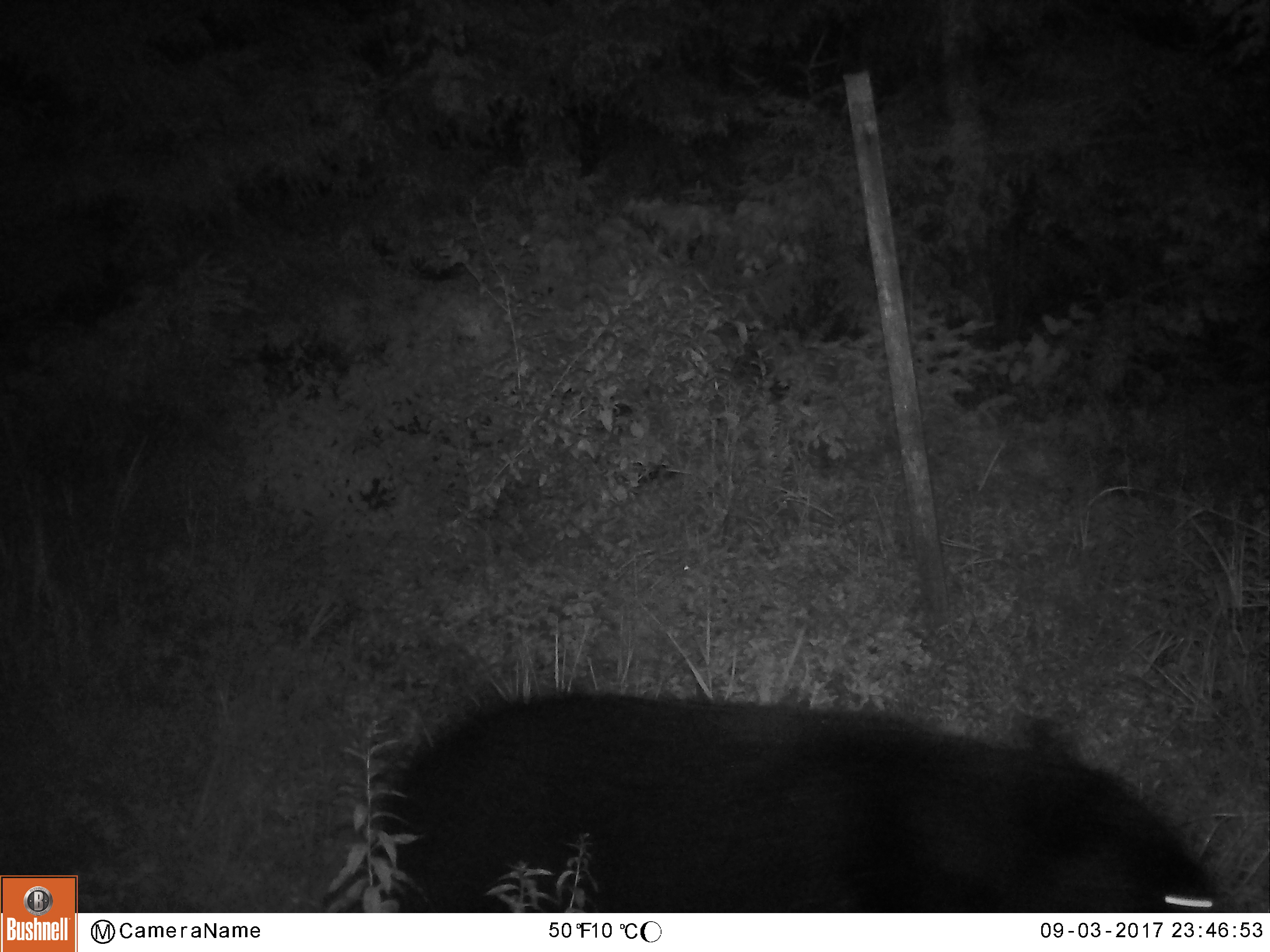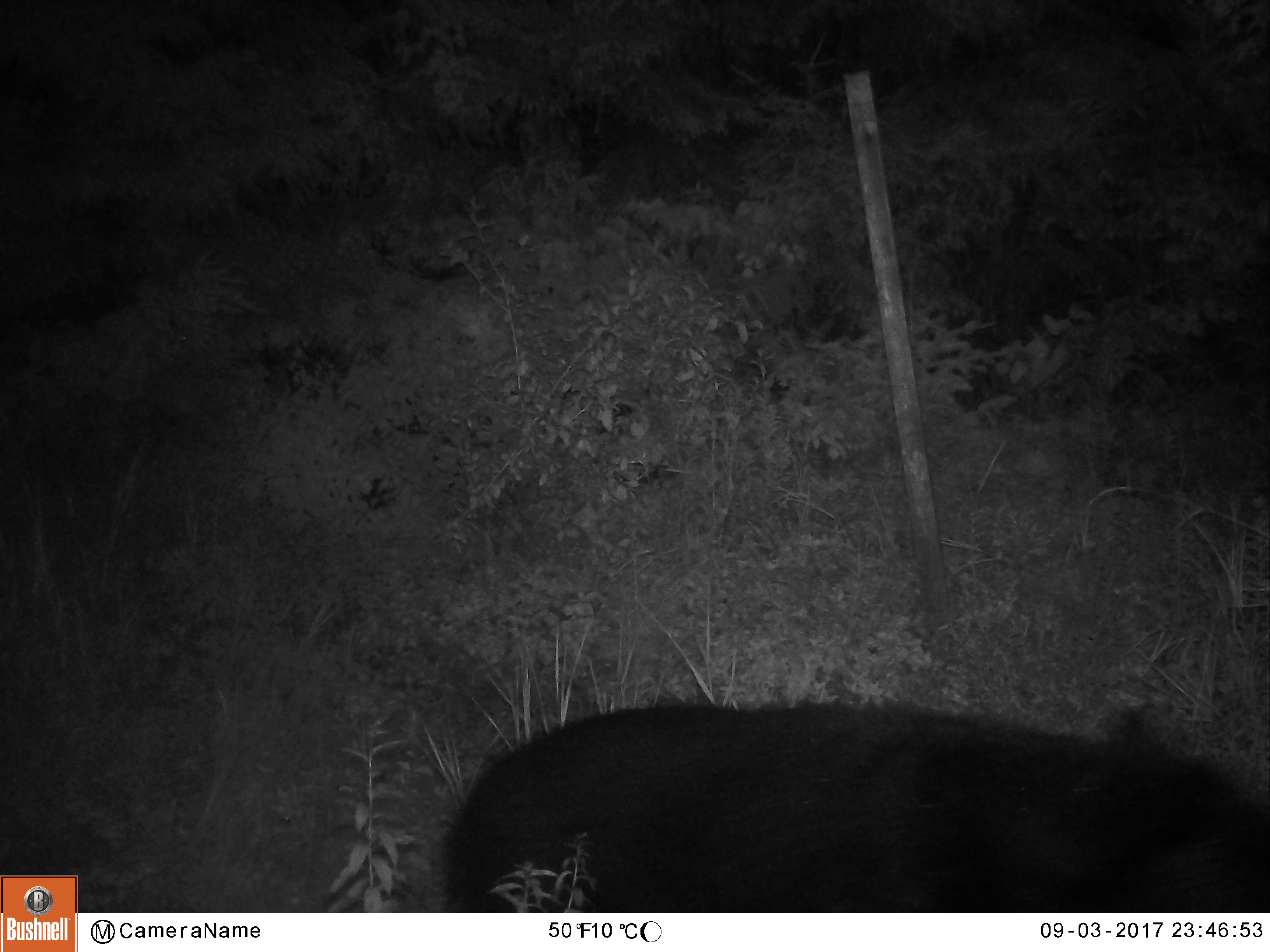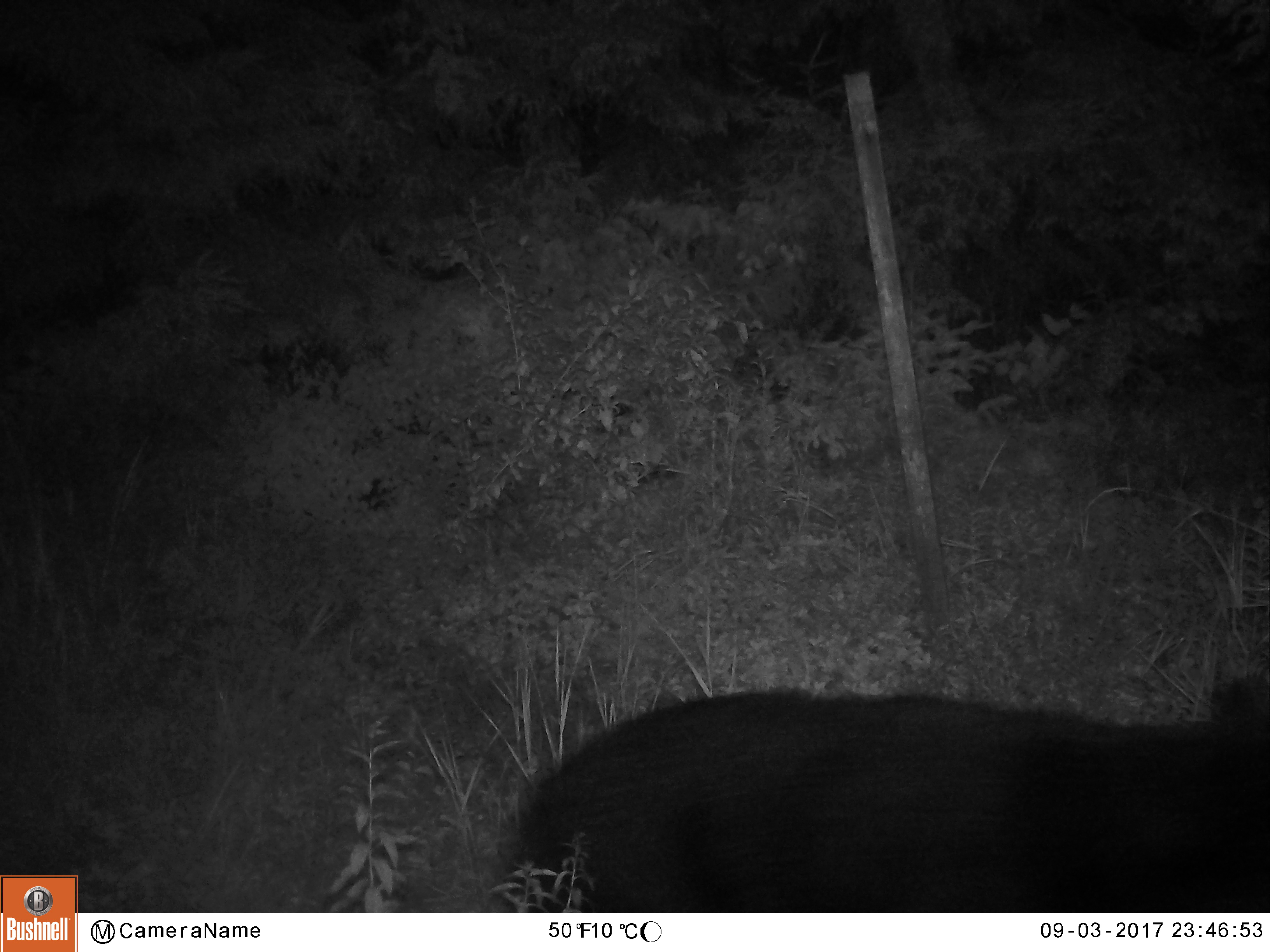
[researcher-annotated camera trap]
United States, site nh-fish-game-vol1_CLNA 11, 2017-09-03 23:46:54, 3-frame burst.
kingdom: Animalia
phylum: Chordata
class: Mammalia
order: Carnivora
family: Ursidae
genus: Ursus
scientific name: Ursus americanus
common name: black bear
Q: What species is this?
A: Black bear (Ursus americanus).